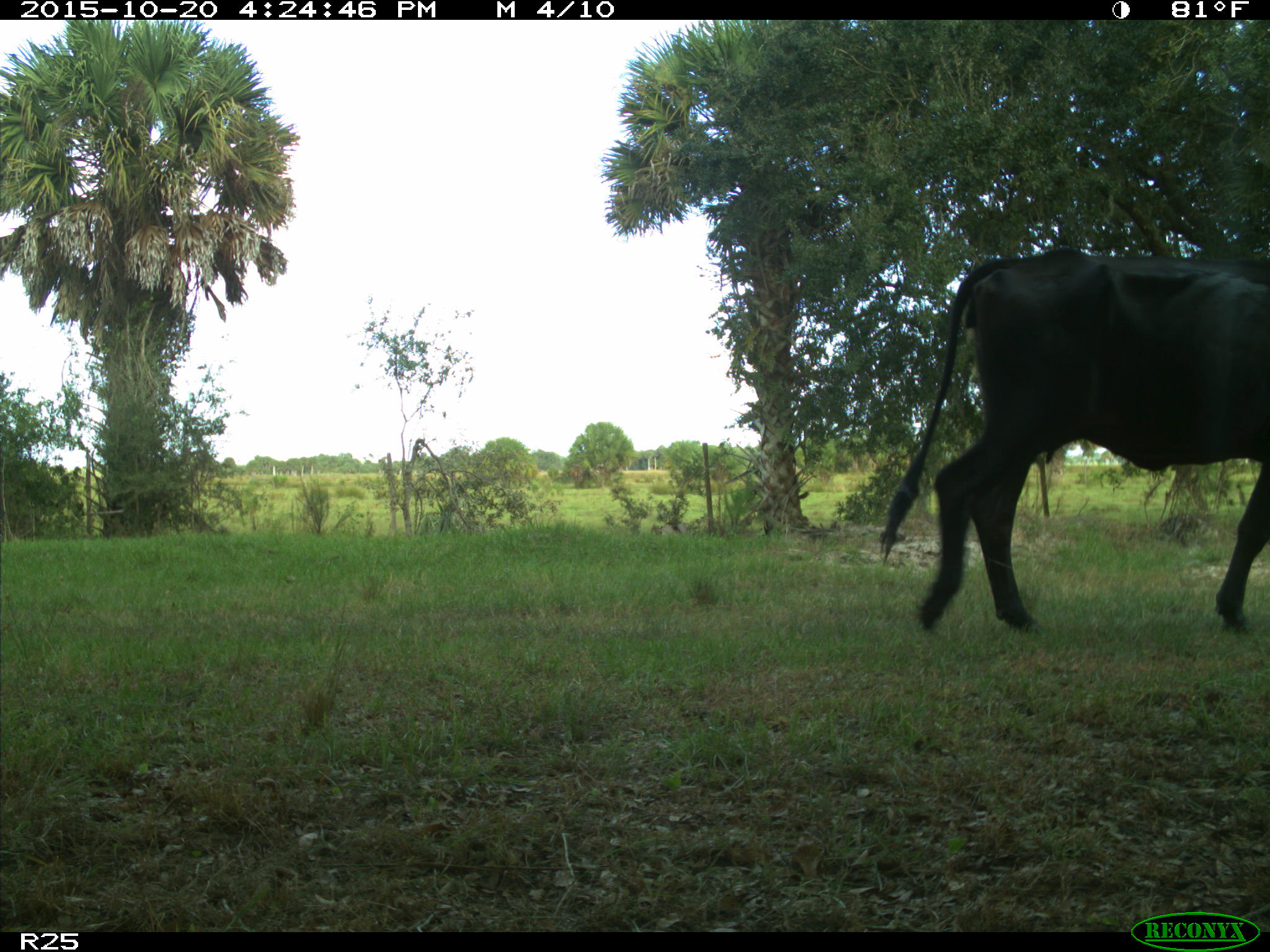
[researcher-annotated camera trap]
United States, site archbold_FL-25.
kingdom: Animalia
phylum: Chordata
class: Mammalia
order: Artiodactyla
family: Bovidae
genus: Bos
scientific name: Bos taurus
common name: domestic cow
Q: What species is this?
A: Bos taurus (domestic cow).